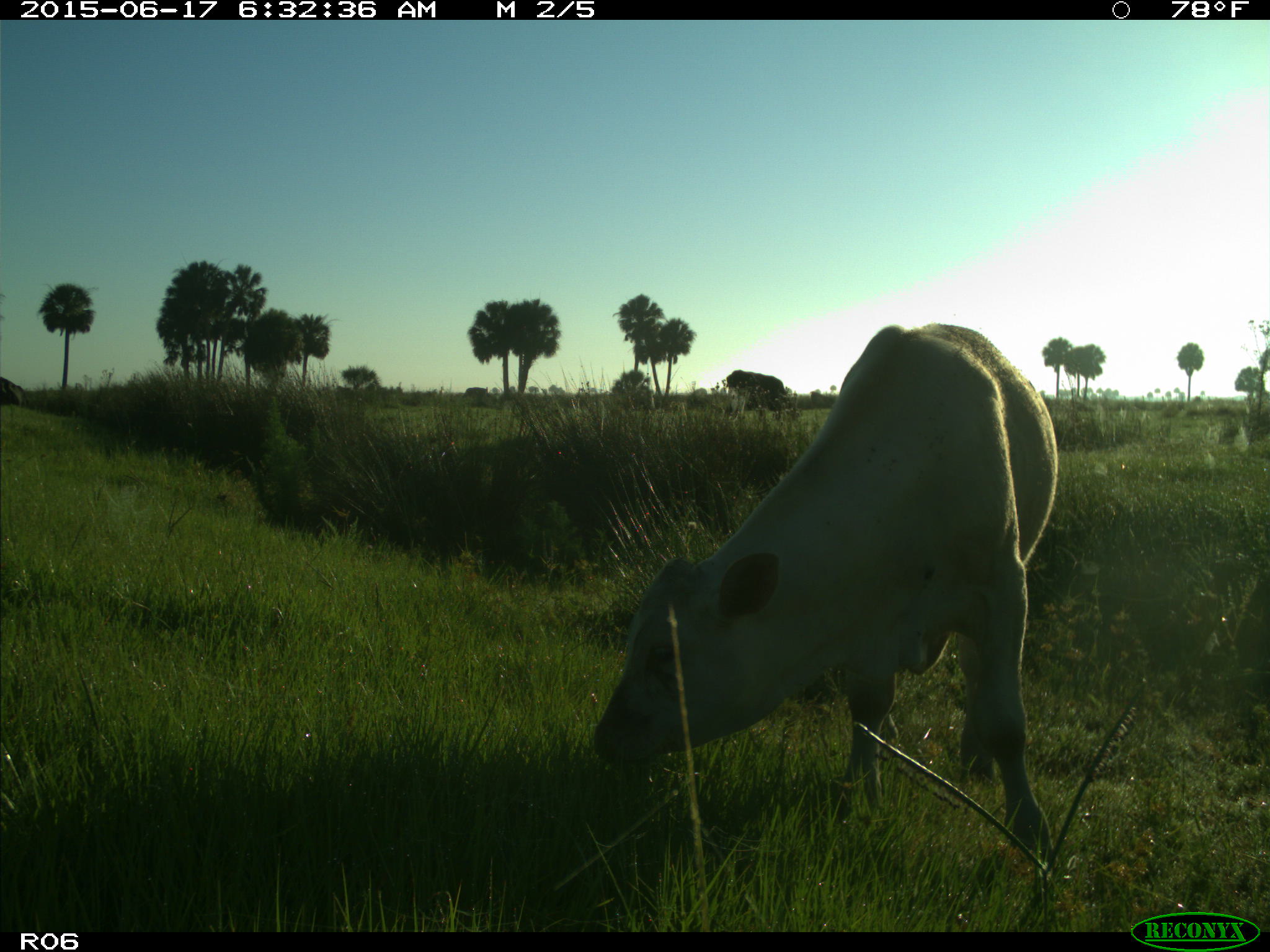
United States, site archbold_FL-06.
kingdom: Animalia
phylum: Chordata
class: Mammalia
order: Artiodactyla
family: Bovidae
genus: Bos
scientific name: Bos taurus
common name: domestic cow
Bos taurus (domestic cow).